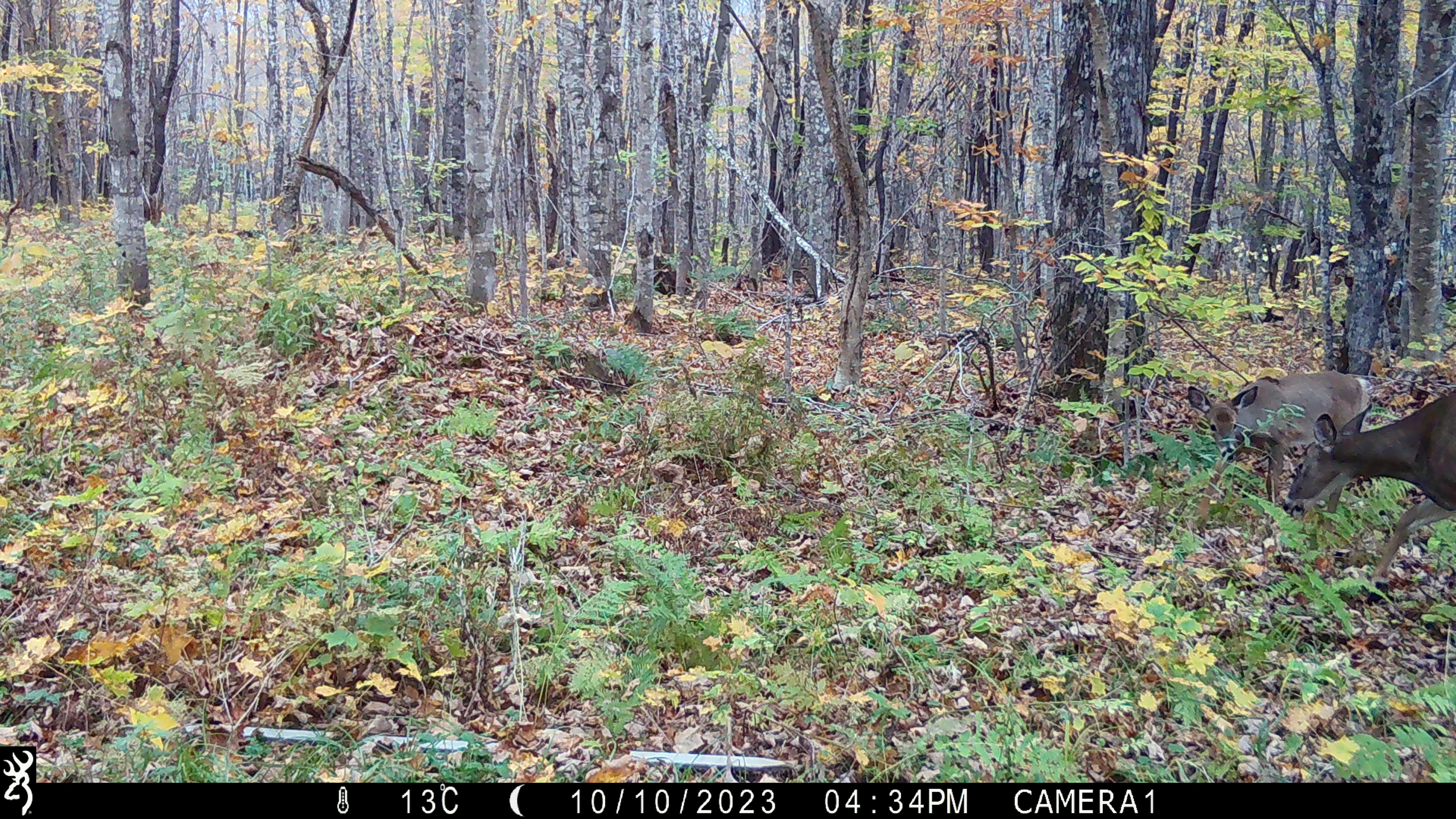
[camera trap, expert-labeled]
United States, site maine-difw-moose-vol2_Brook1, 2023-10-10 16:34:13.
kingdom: Animalia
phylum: Chordata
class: Mammalia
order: Artiodactyla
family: Cervidae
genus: Odocoileus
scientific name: Odocoileus virginianus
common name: white-tailed deer